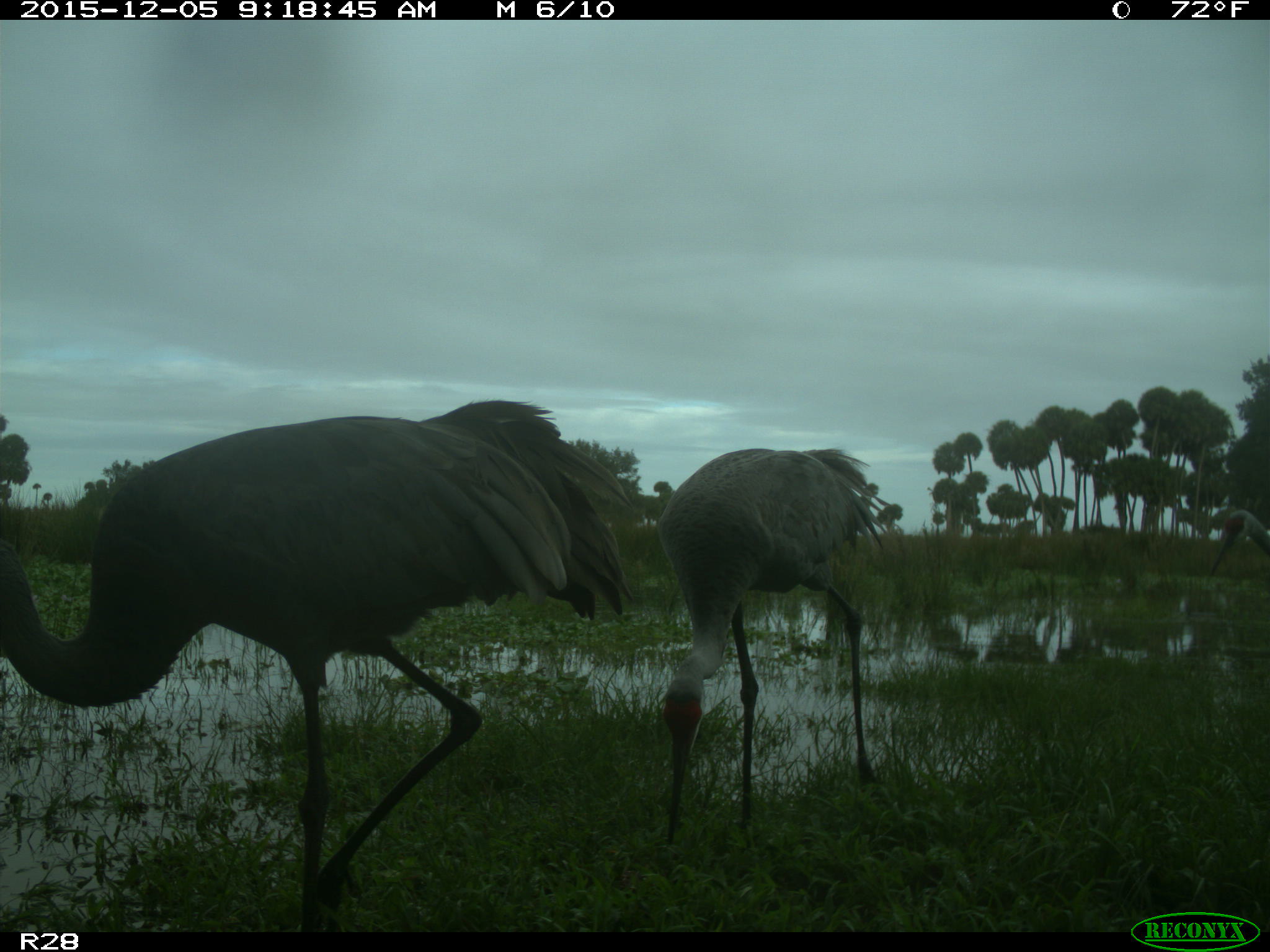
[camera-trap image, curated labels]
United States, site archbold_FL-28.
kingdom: Animalia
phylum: Chordata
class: Aves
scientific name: Aves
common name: birds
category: unidentified bird